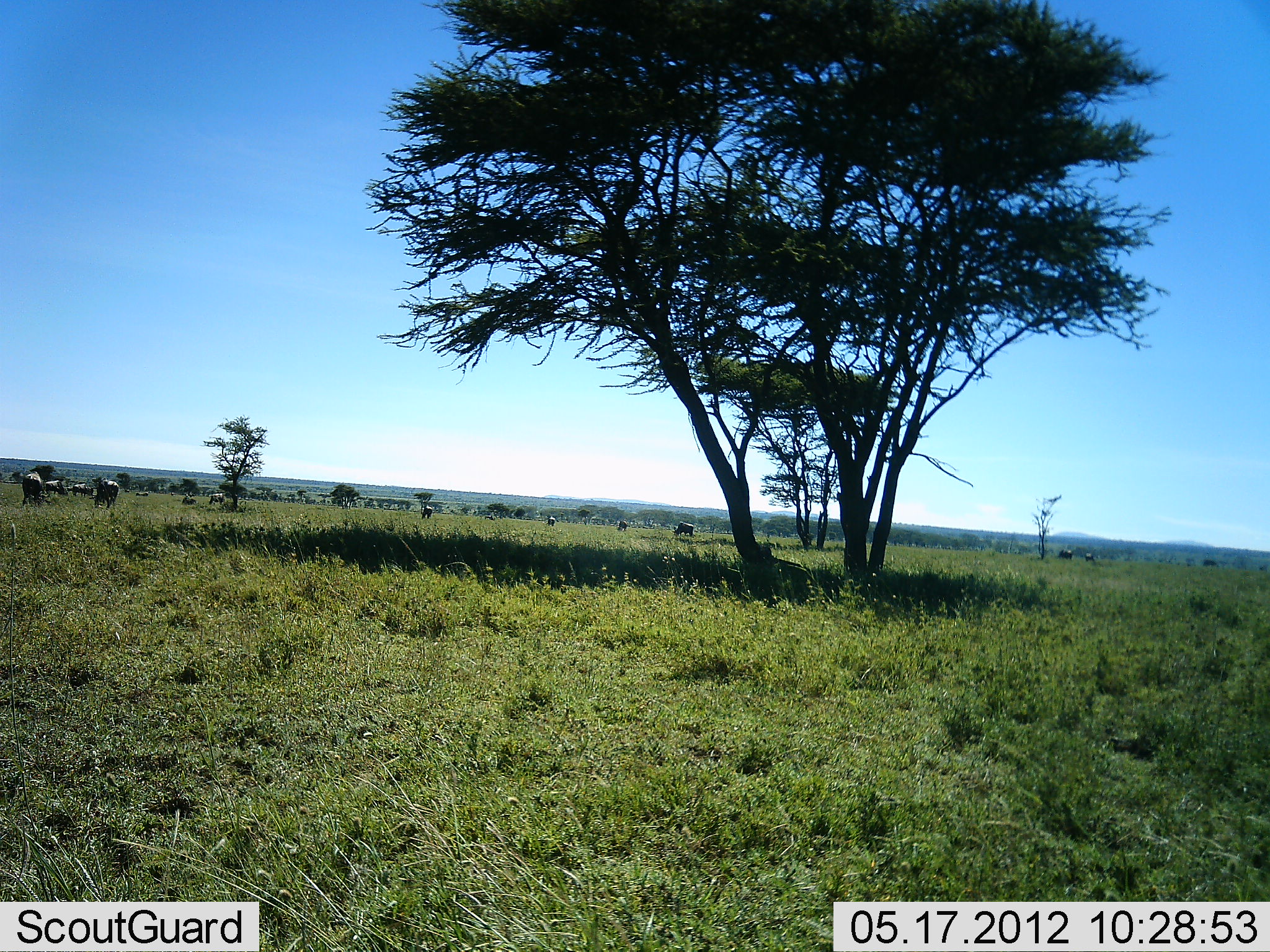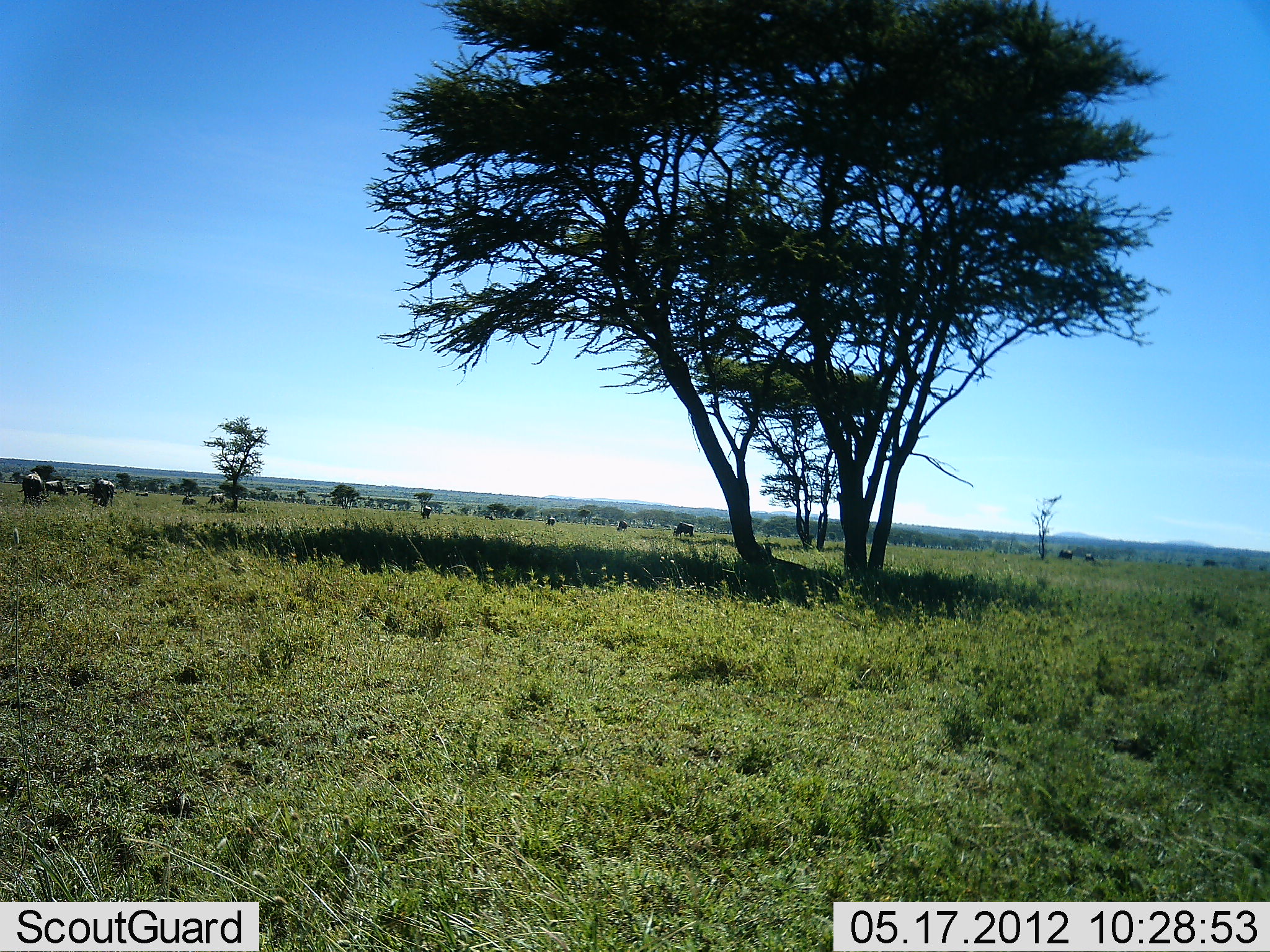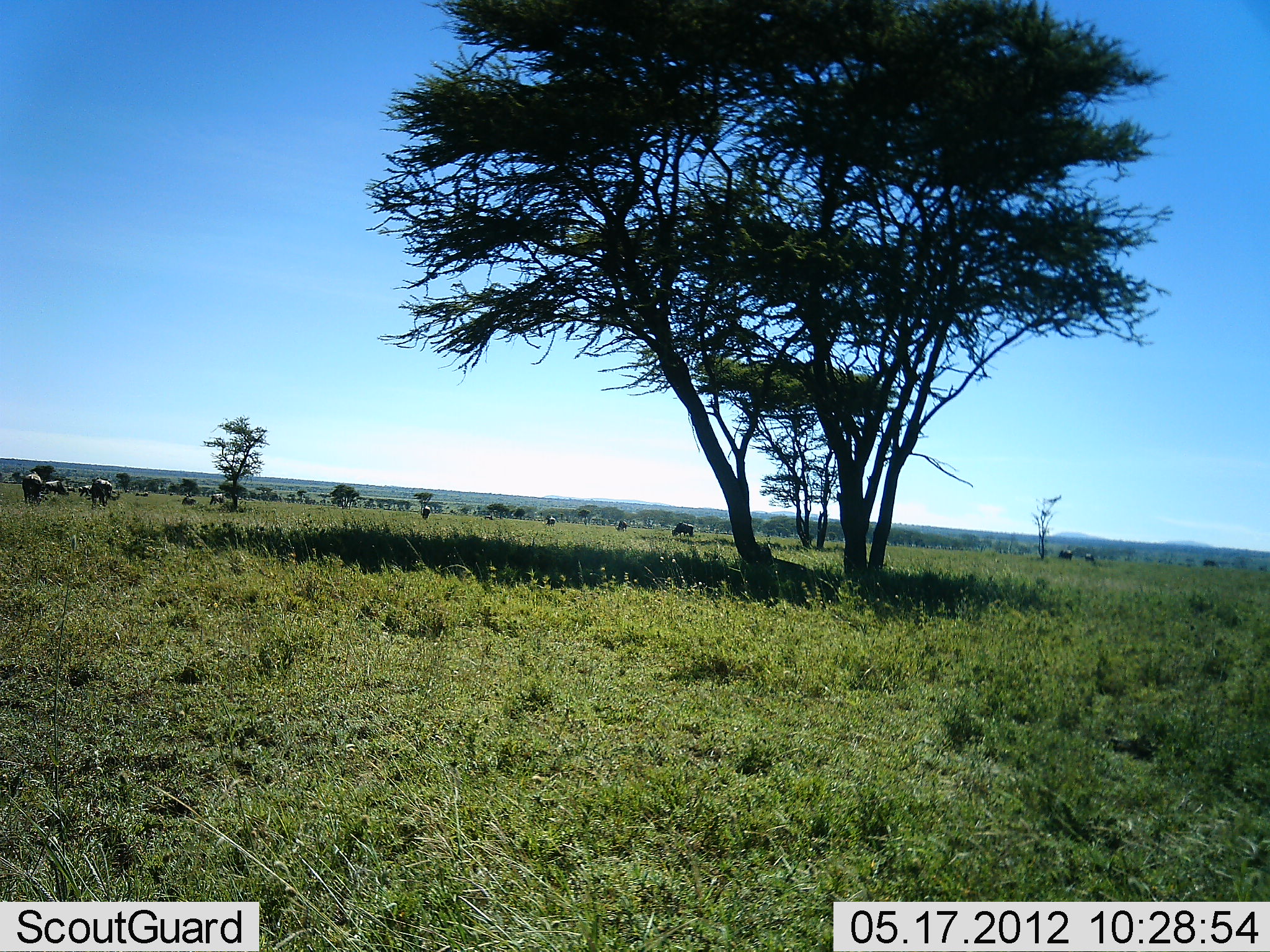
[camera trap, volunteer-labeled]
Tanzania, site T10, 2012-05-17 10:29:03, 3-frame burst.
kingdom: Animalia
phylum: Chordata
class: Mammalia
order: Artiodactyla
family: Bovidae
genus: Connochaetes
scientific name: Connochaetes taurinus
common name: blue wildebeest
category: wildebeest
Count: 11-50.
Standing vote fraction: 50%.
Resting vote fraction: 0%.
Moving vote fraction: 0%.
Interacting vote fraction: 0%.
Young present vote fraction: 0%.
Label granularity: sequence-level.